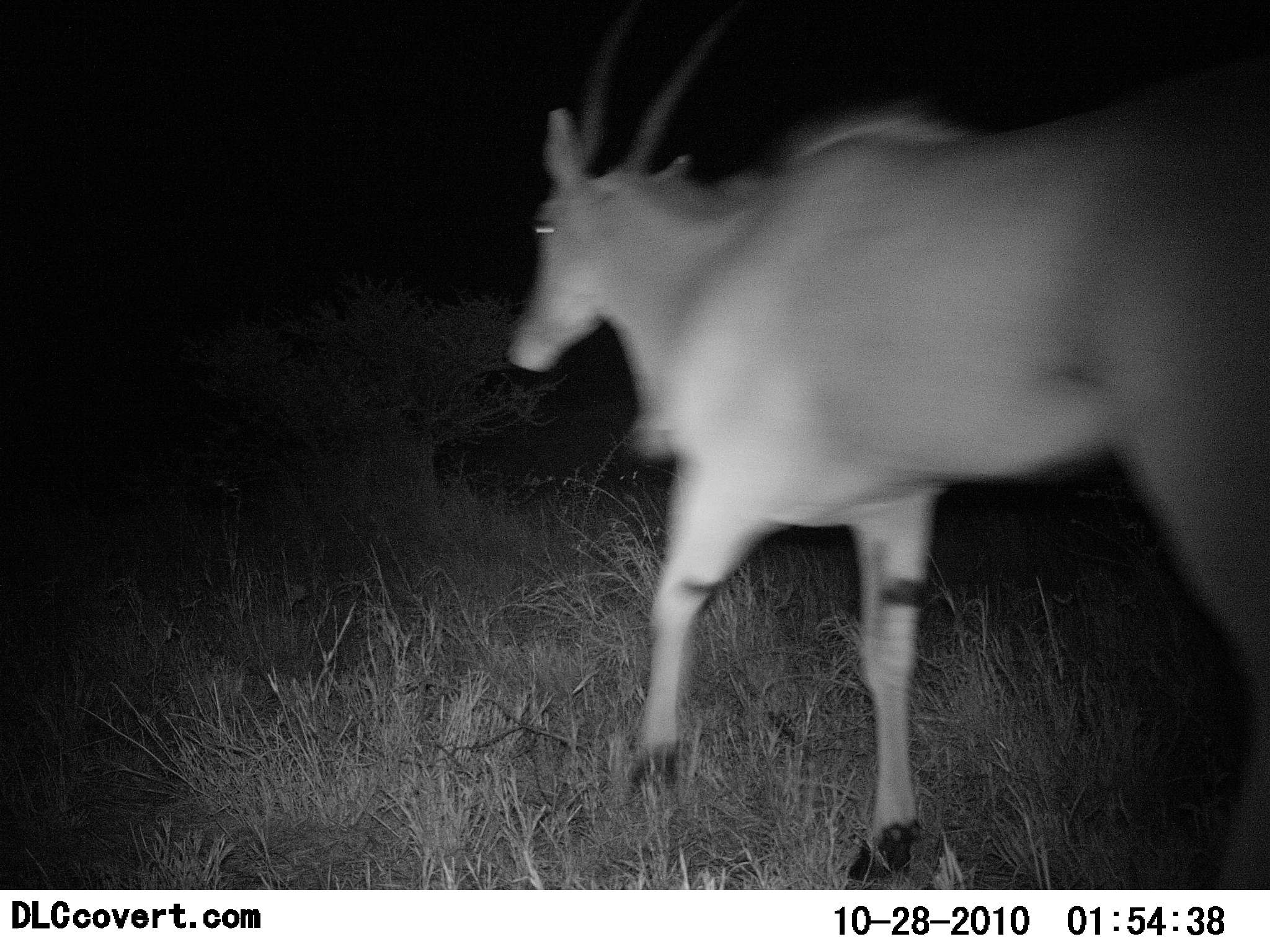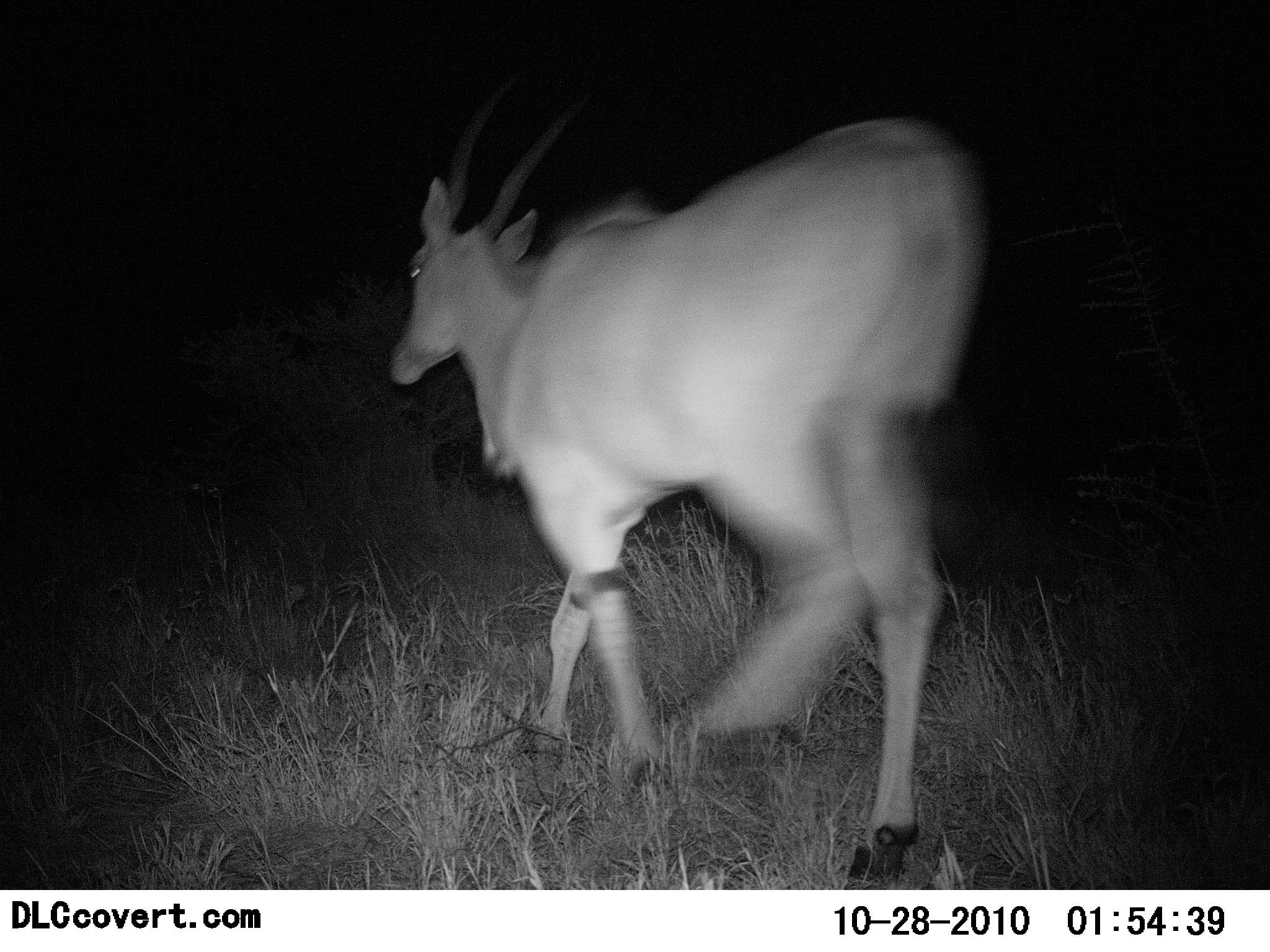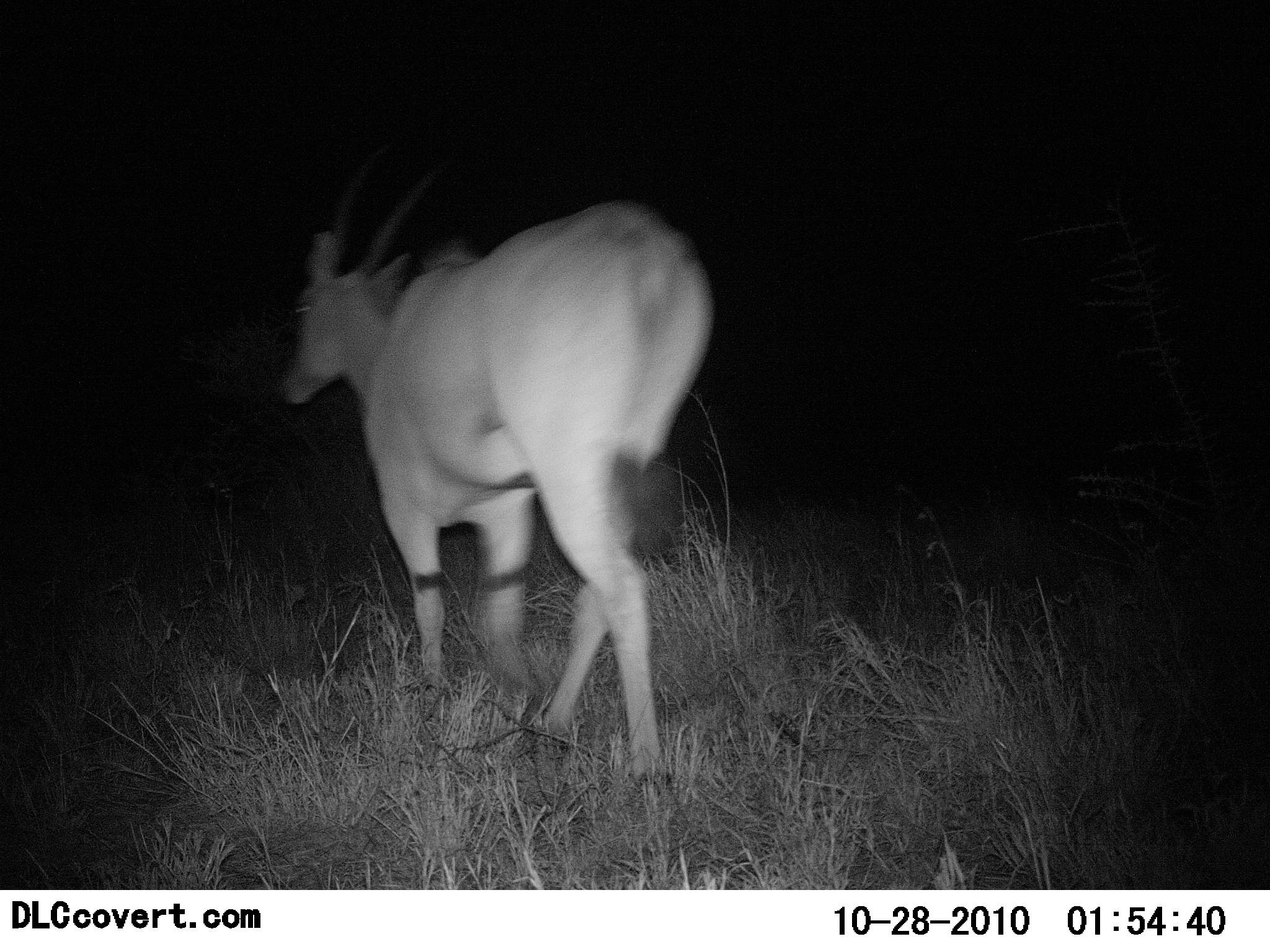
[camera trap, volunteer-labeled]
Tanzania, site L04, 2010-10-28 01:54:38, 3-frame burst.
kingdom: Animalia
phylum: Chordata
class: Mammalia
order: Artiodactyla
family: Bovidae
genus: Tragelaphus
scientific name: Tragelaphus oryx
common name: eland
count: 1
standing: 0%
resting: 0%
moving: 100%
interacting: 0%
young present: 0%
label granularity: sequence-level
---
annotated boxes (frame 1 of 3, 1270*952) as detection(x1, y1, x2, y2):
animal: detection(502, 2, 1270, 892)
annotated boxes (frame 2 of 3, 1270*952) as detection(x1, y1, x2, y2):
animal: detection(383, 87, 994, 890)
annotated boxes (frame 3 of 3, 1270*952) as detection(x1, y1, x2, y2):
animal: detection(274, 137, 717, 791)